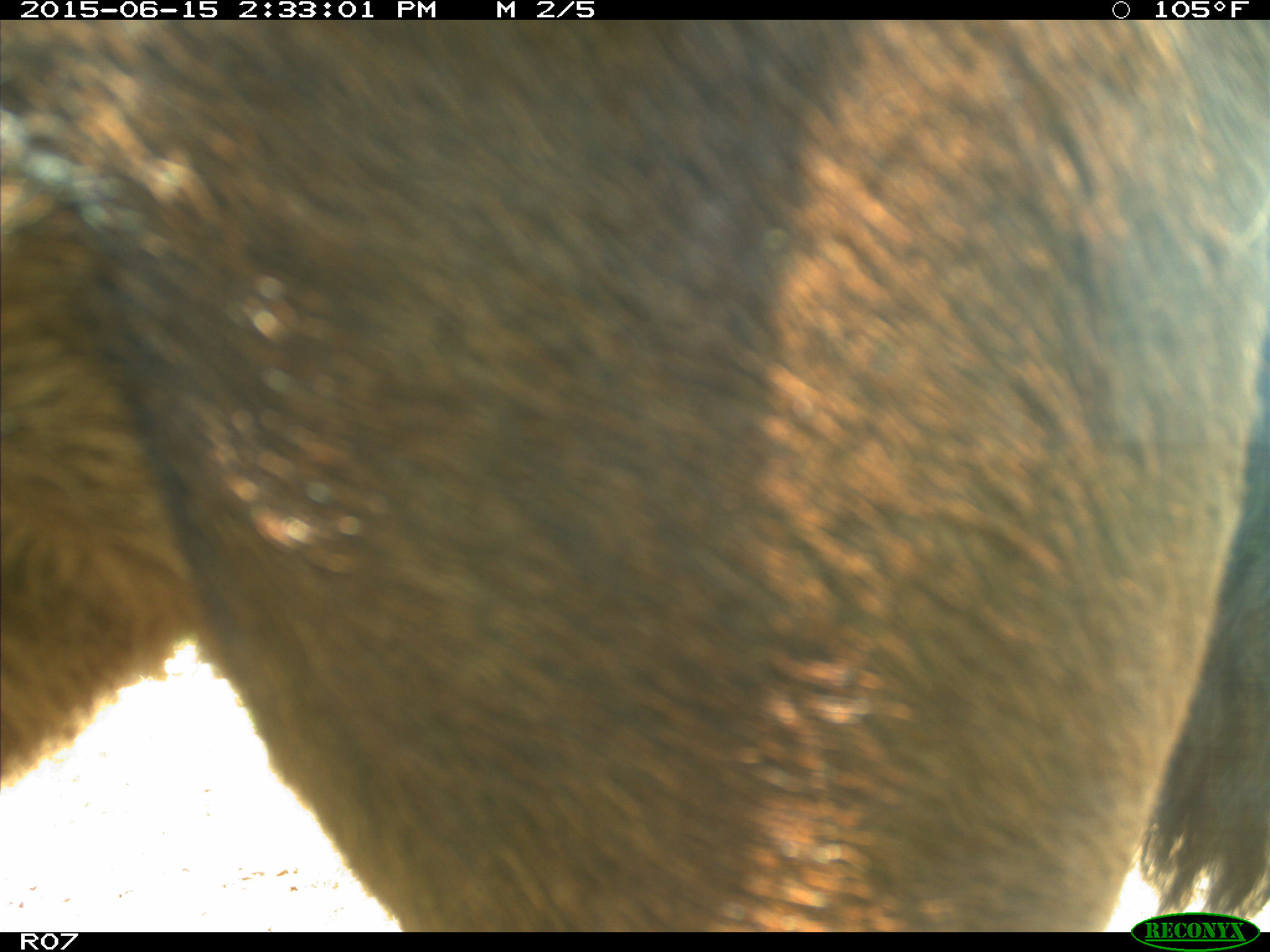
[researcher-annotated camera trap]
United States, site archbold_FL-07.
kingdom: Animalia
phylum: Chordata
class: Mammalia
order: Artiodactyla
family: Bovidae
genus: Bos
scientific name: Bos taurus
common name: domestic cow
Bos taurus (domestic cow).